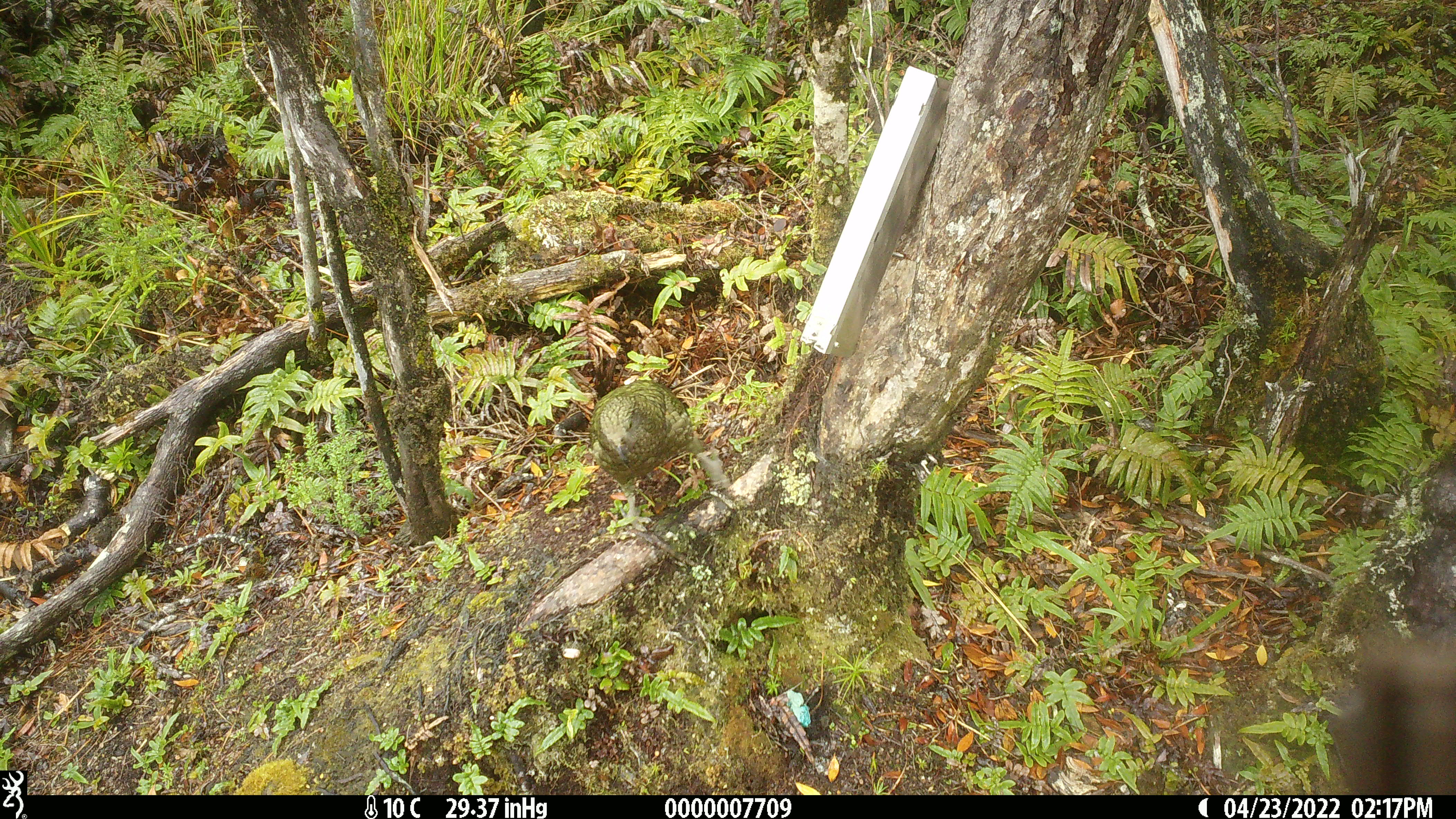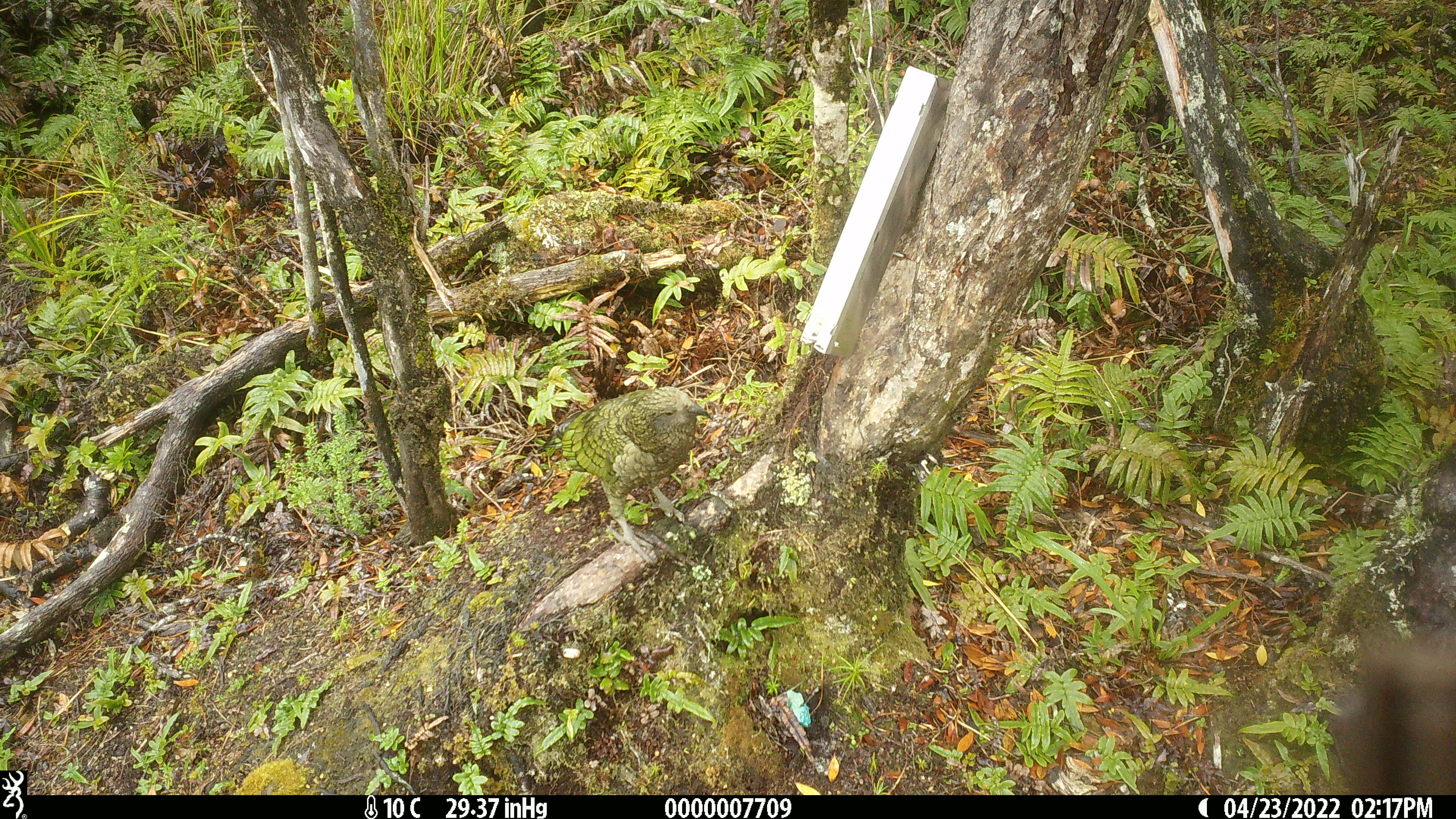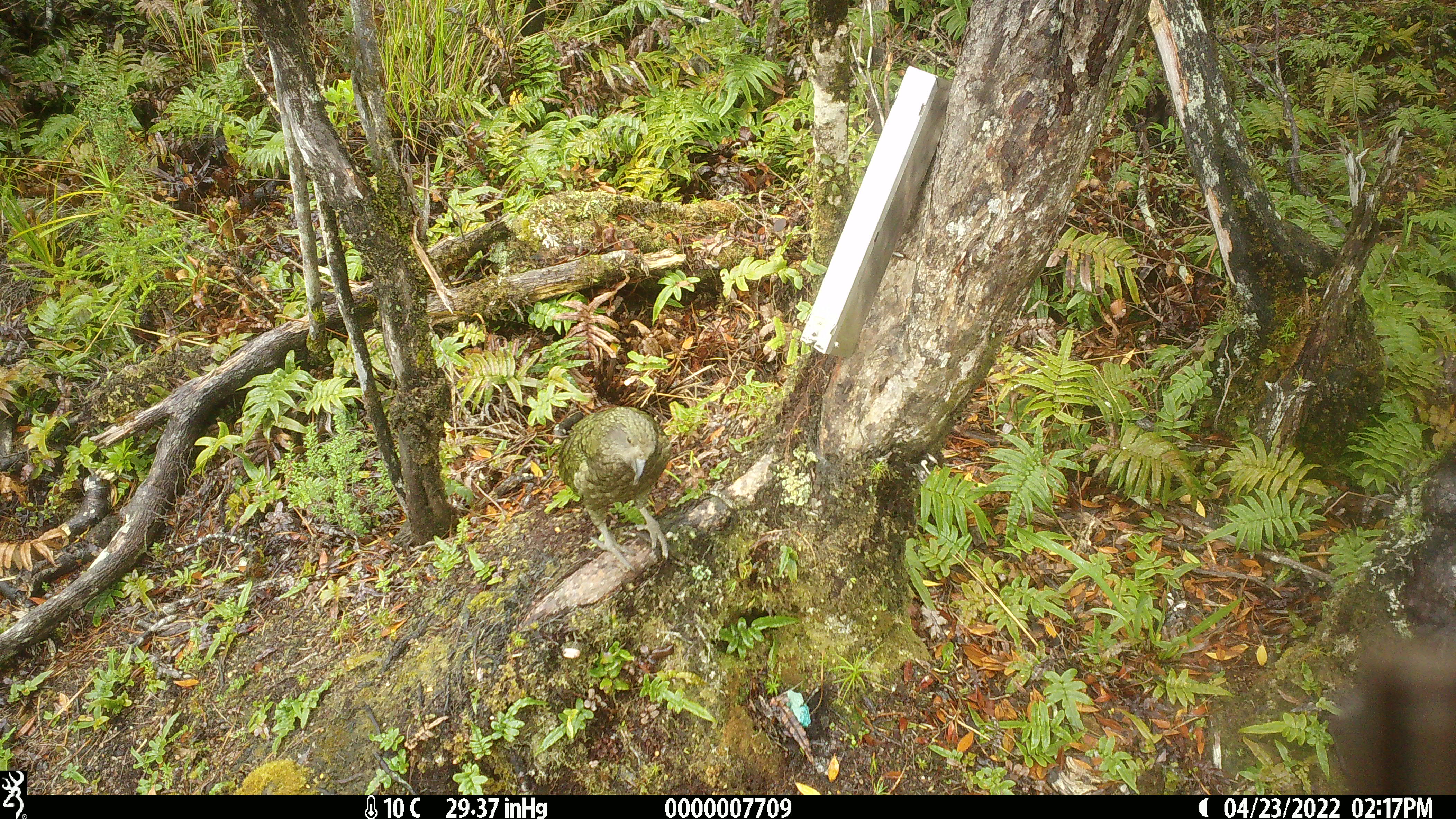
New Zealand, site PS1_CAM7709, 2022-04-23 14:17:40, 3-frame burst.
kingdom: Animalia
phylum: Chordata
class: Aves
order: Psittaciformes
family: Strigopidae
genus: Nestor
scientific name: Nestor notabilis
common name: kea